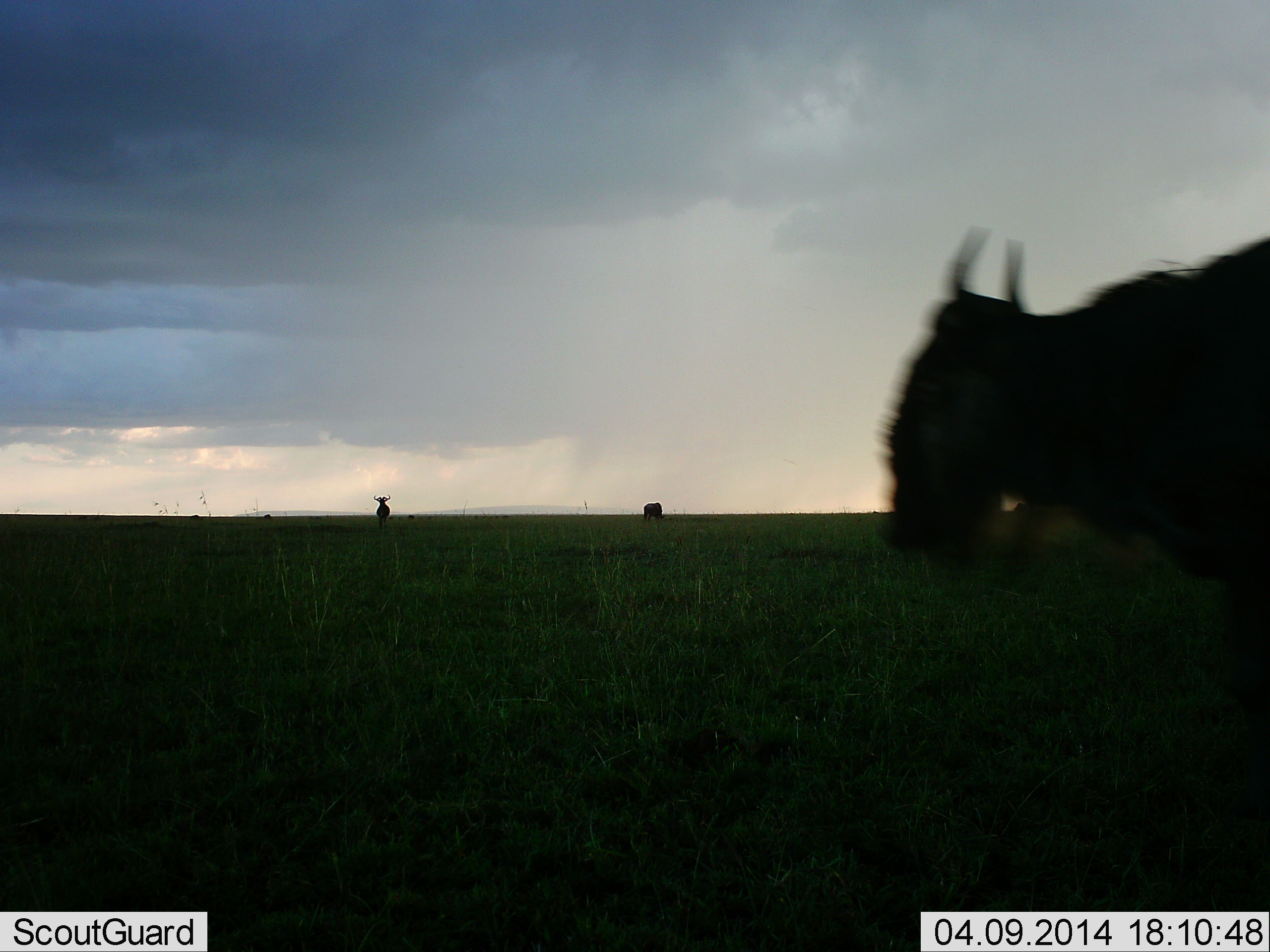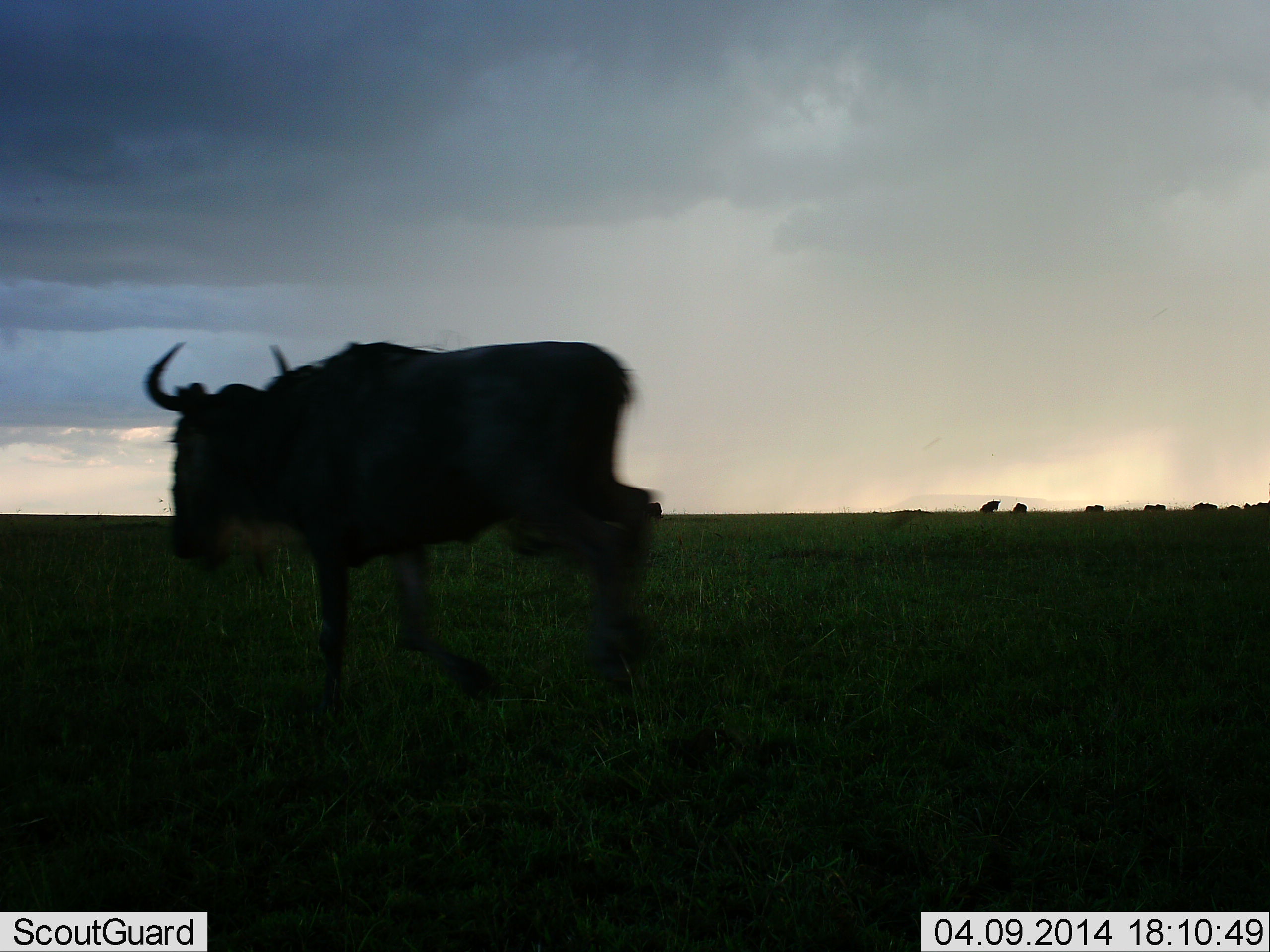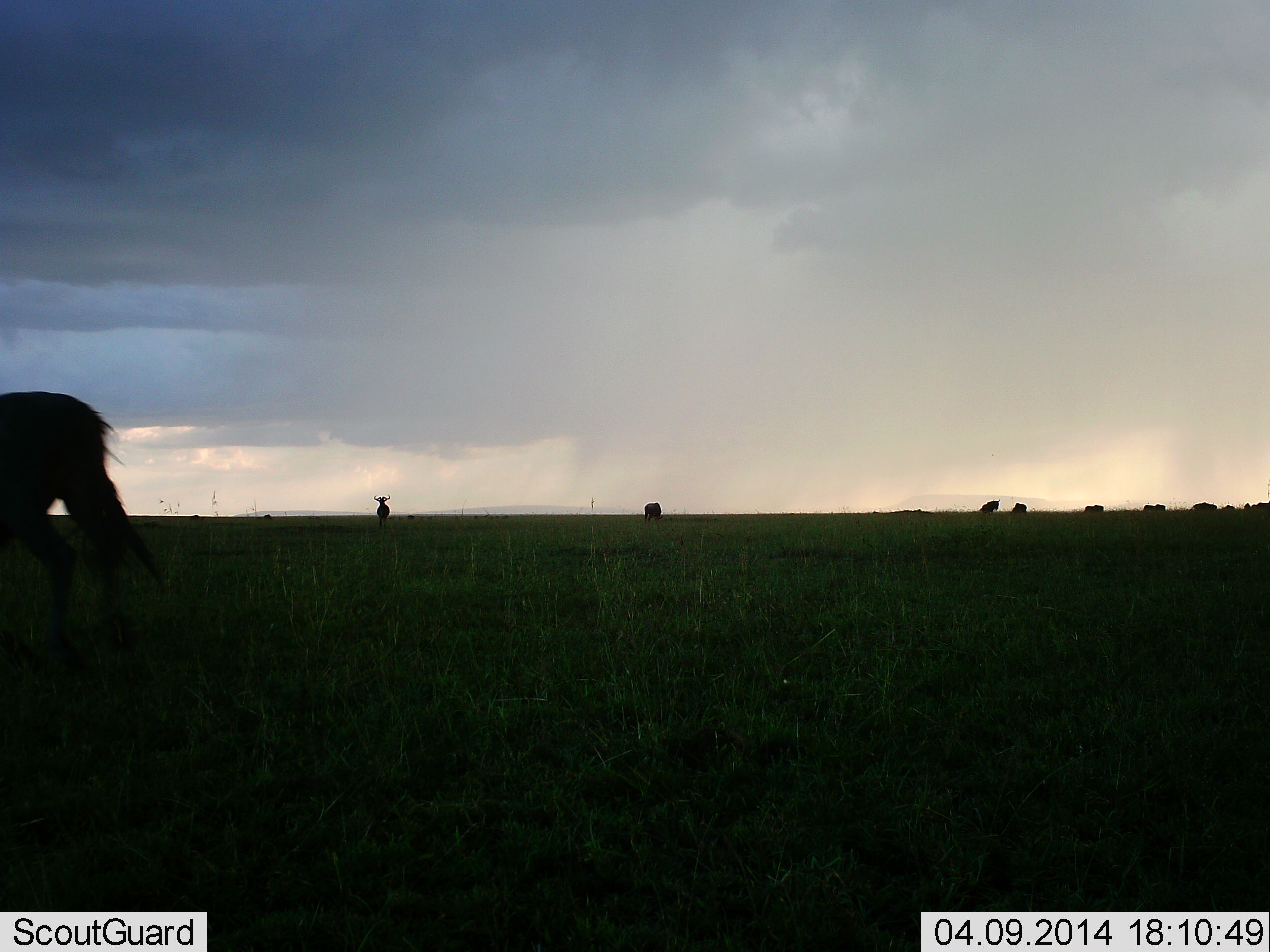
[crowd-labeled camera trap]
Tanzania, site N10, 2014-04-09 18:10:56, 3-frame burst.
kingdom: Animalia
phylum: Chordata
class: Mammalia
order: Artiodactyla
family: Bovidae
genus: Connochaetes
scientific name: Connochaetes taurinus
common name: blue wildebeest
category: wildebeest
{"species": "wildebeest (blue wildebeest) (Connochaetes taurinus)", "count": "9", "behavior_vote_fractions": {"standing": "70%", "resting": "10%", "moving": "100%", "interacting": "0%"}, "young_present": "0%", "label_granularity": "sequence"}